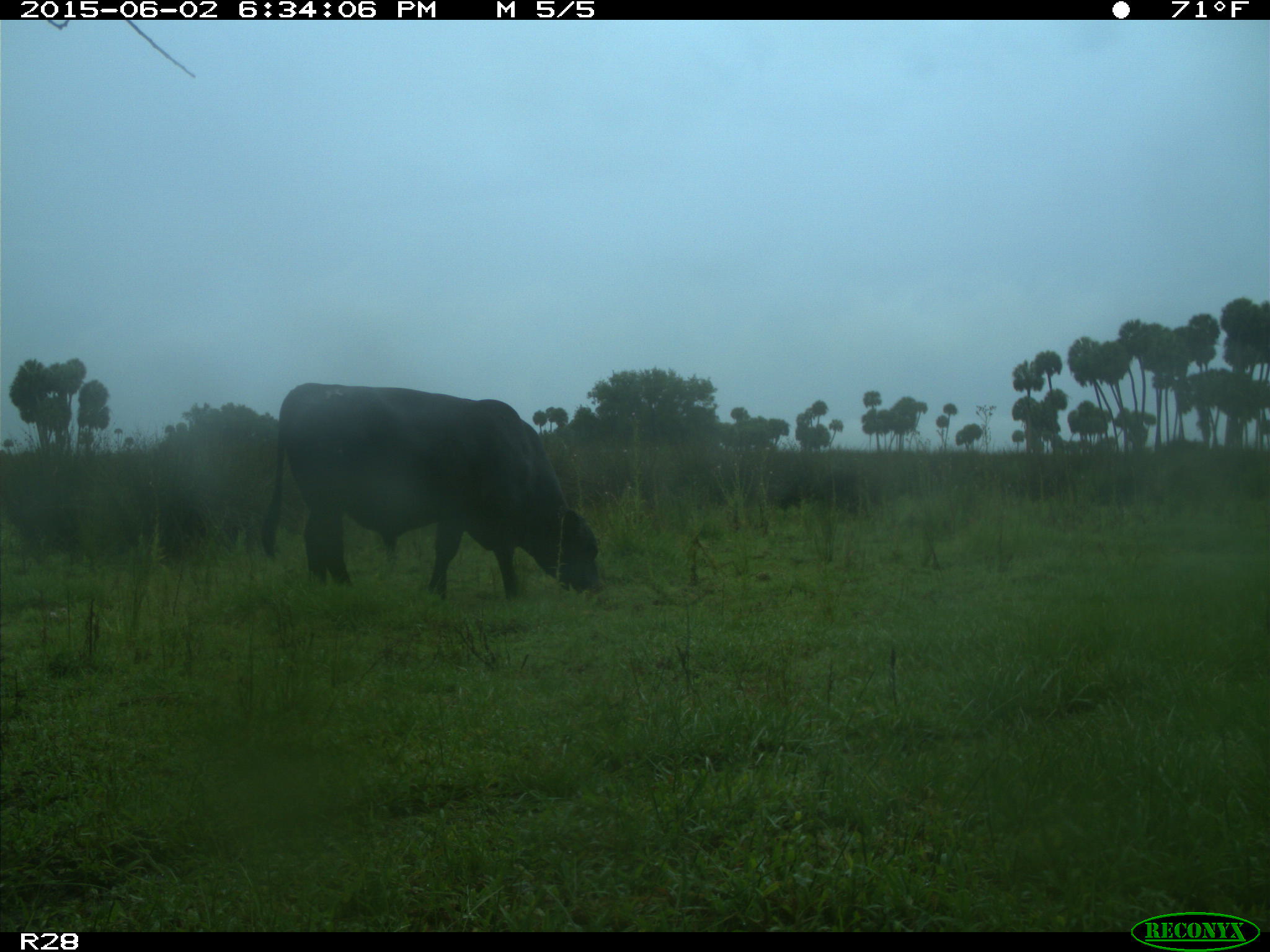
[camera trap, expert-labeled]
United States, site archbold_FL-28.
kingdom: Animalia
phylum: Chordata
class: Mammalia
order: Artiodactyla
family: Bovidae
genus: Bos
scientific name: Bos taurus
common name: domestic cow